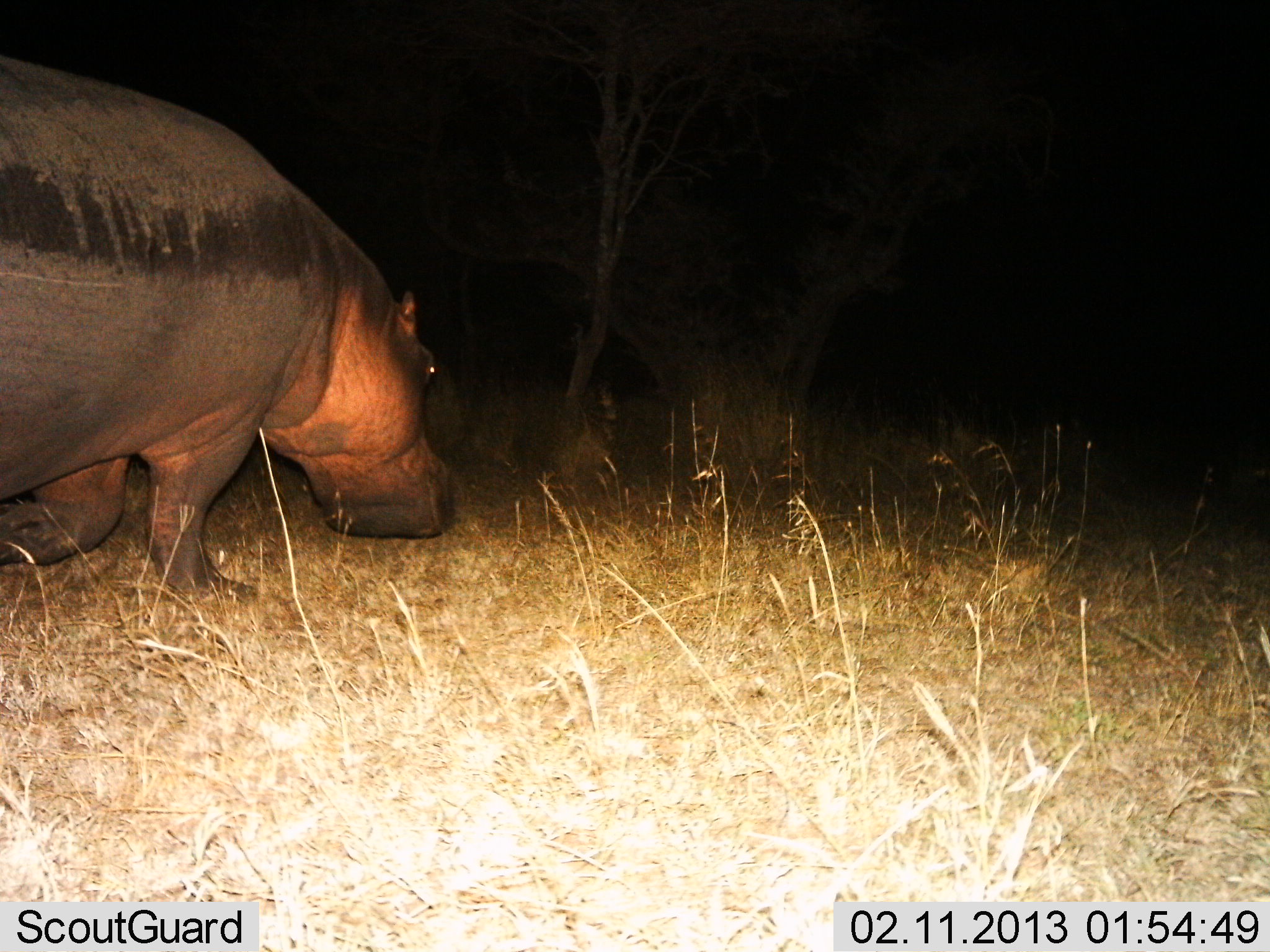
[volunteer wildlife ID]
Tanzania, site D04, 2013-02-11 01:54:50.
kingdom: Animalia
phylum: Chordata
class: Mammalia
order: Artiodactyla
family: Hippopotamidae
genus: Hippopotamus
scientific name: Hippopotamus amphibius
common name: hippopotamus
Hippopotamus (Hippopotamus amphibius), count 1. Behavior (volunteer vote fractions): standing 7%, resting 0%, moving 86%, interacting 0%. Young present (vote fraction): 0%. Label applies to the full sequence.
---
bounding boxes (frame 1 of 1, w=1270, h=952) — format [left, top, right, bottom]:
animal: [0, 46, 459, 607]